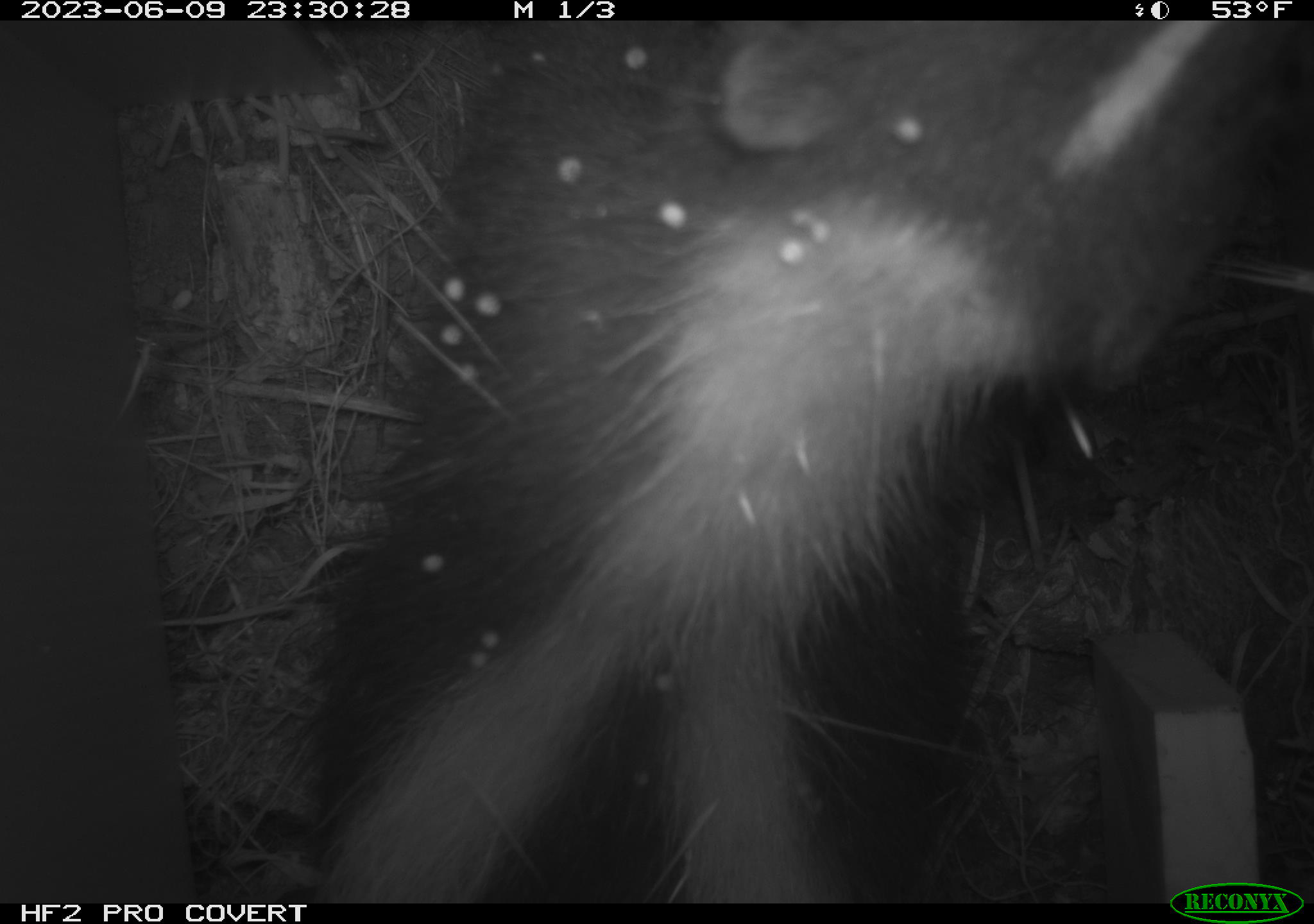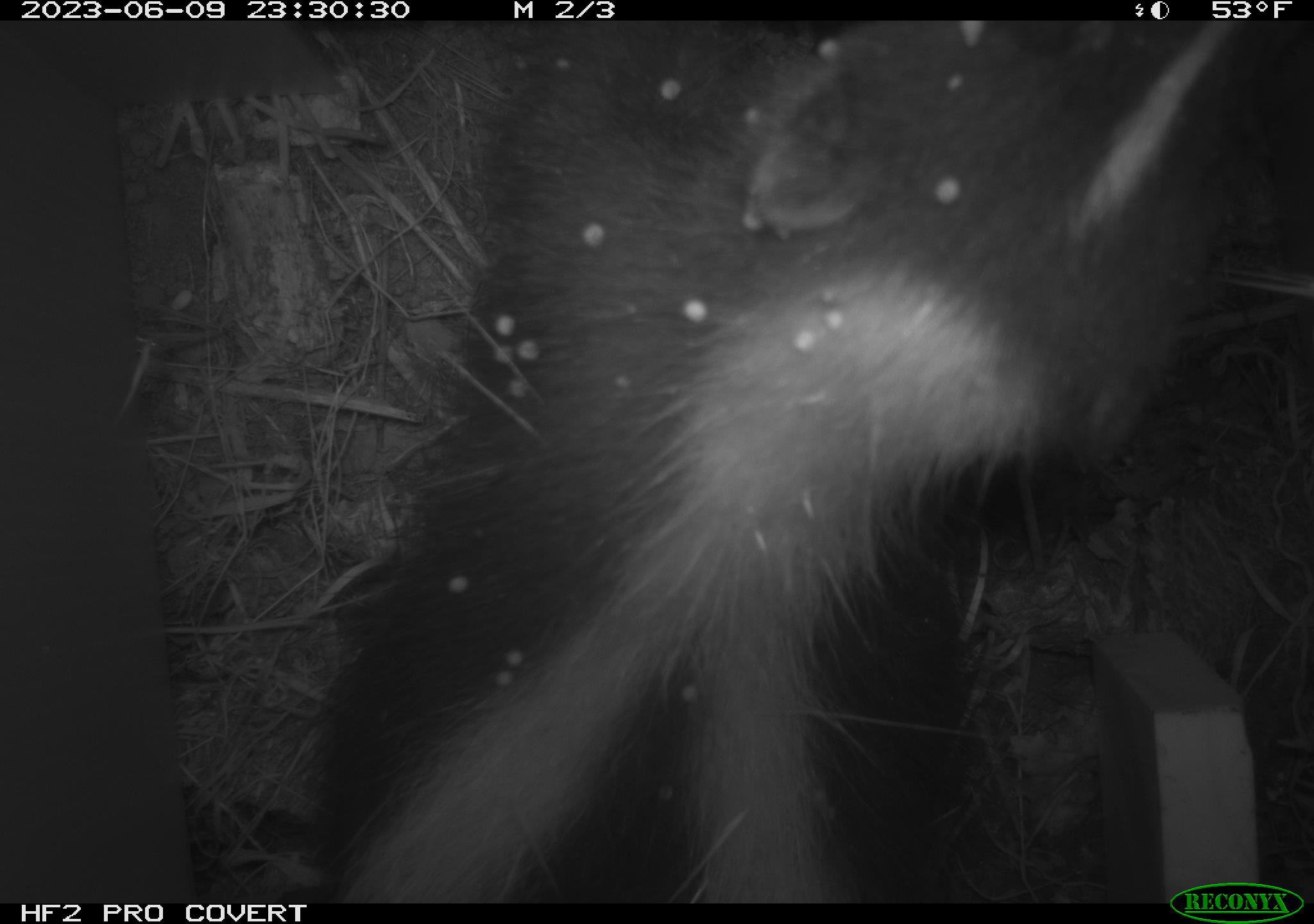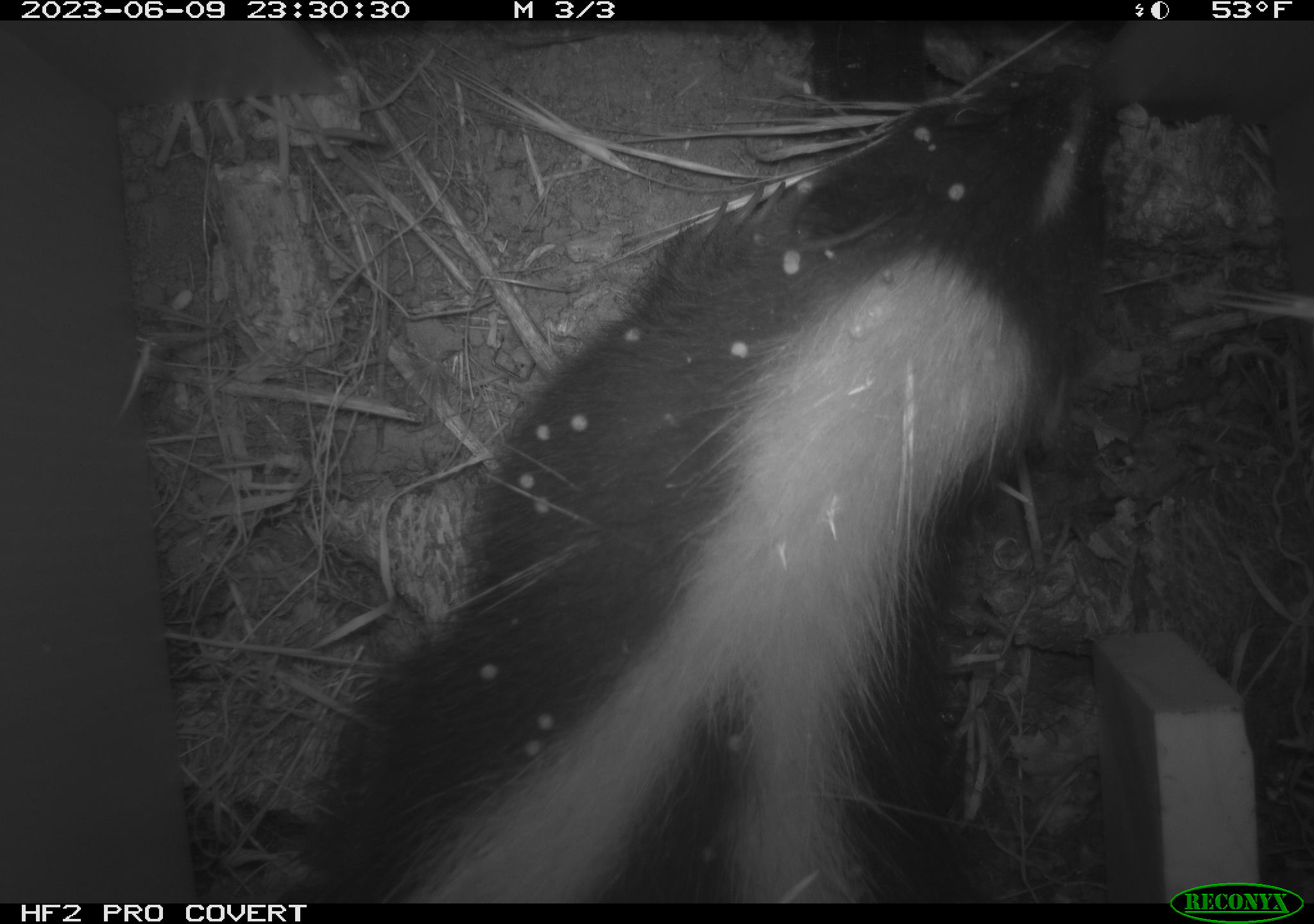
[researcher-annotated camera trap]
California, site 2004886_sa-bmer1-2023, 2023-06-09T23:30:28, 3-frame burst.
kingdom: Animalia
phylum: Chordata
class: Mammalia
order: Carnivora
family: Mephitidae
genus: Mephitis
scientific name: Mephitis mephitis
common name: striped skunk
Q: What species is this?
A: Striped skunk (Mephitis mephitis).